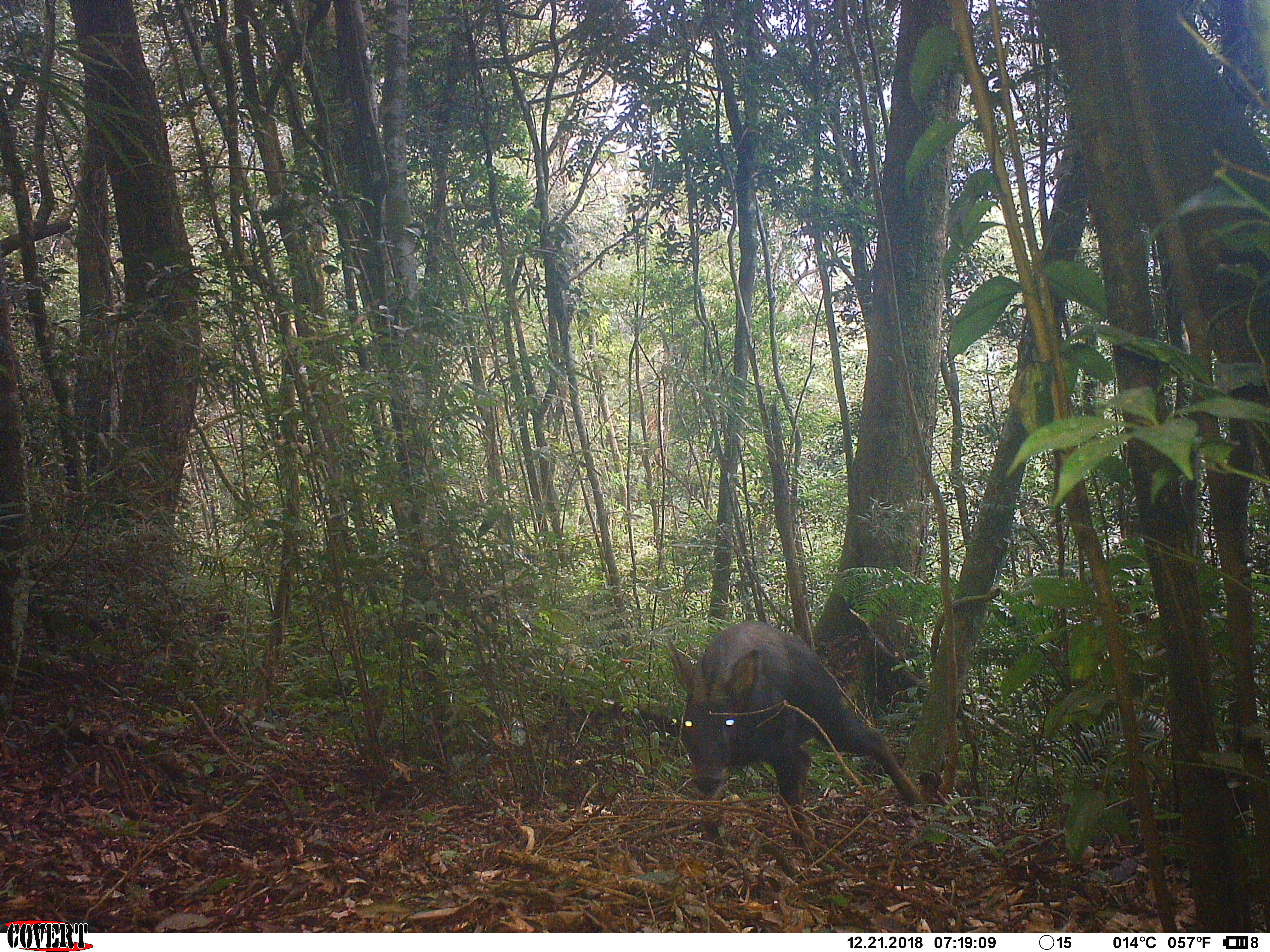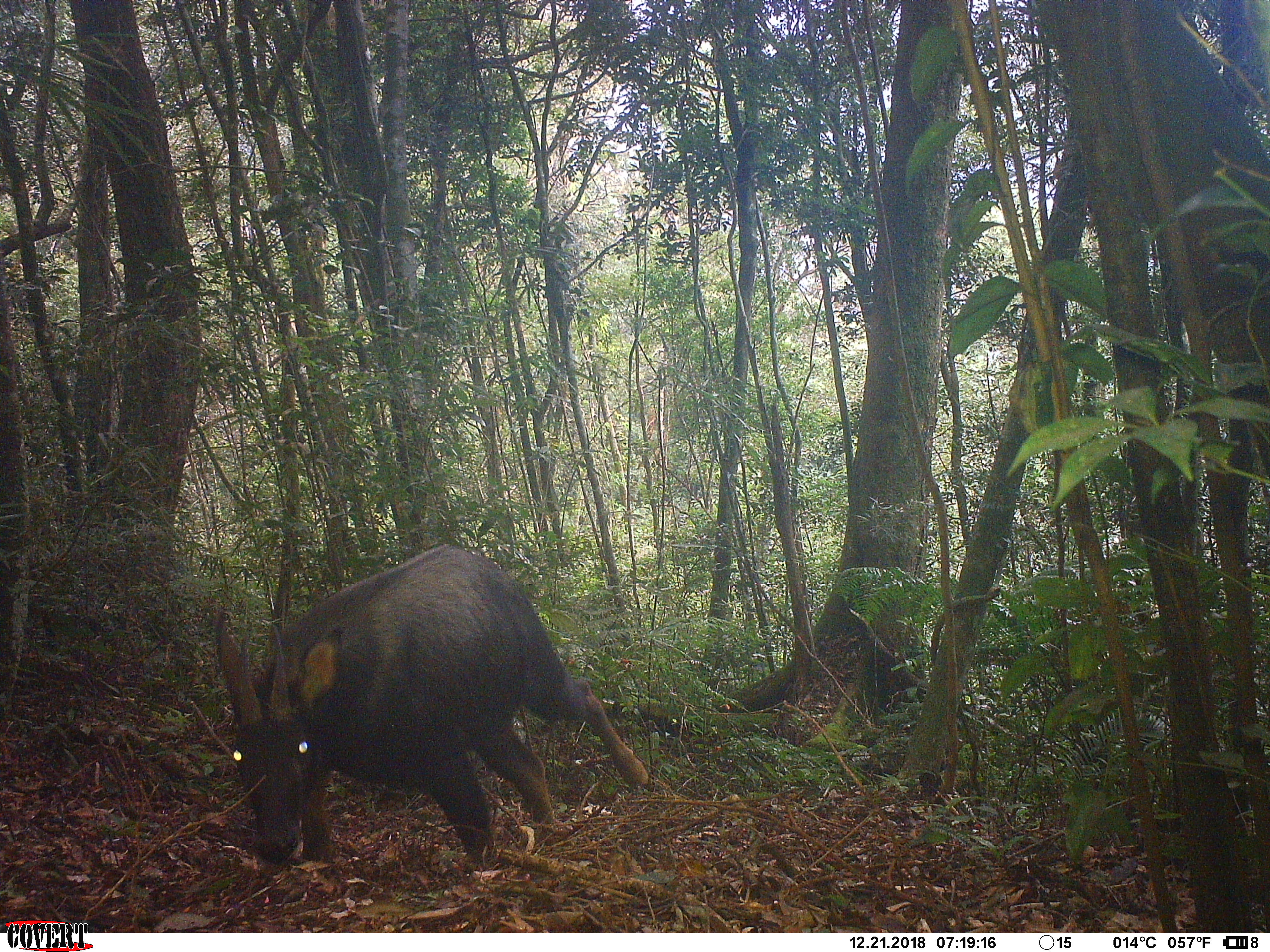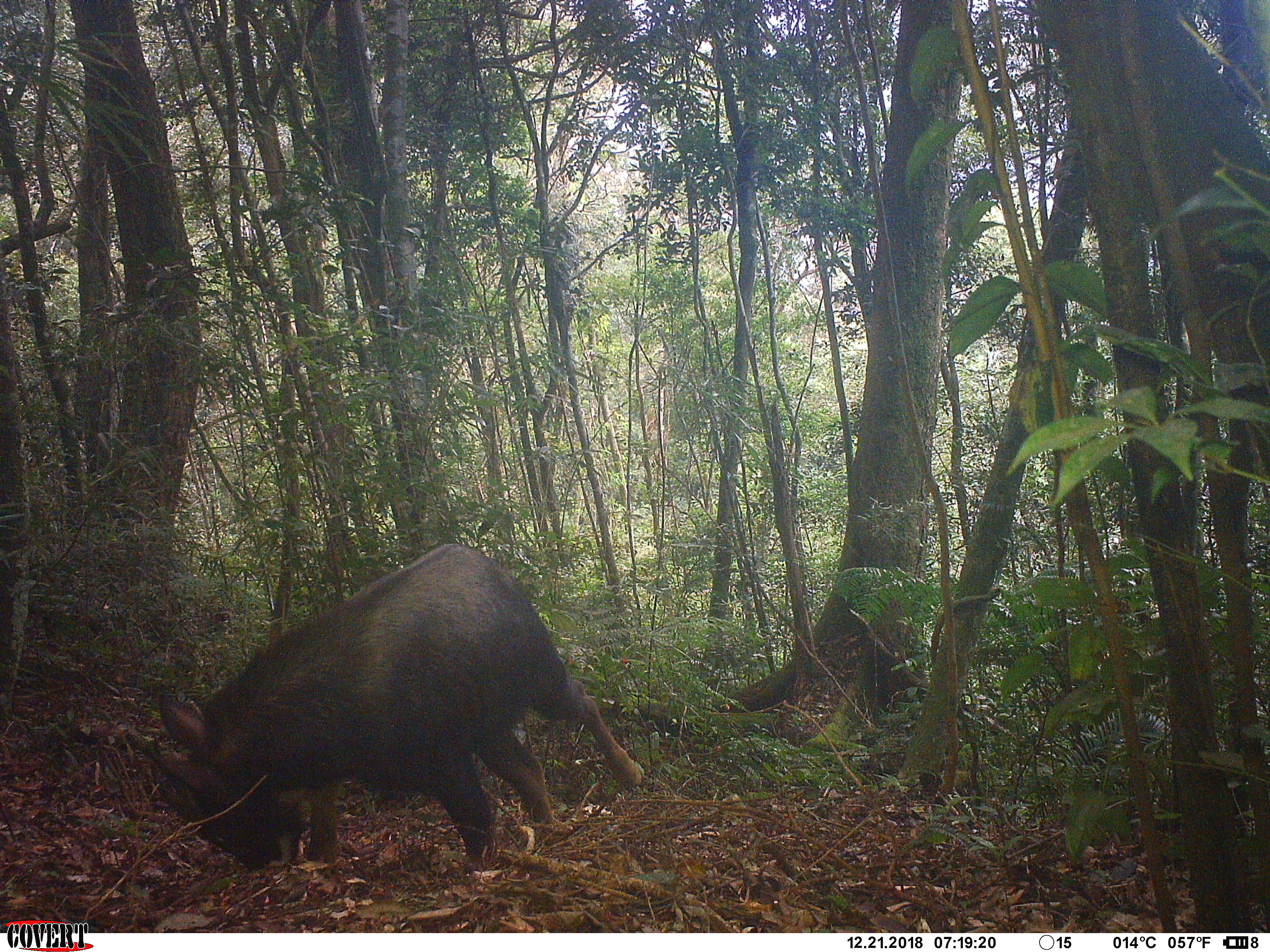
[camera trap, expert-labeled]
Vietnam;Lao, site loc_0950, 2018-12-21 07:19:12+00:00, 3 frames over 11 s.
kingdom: Animalia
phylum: Chordata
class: Mammalia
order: Artiodactyla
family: Bovidae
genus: Capricornis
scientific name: Capricornis sumatraensis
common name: chinese serow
Chinese serow (Capricornis sumatraensis). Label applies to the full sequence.